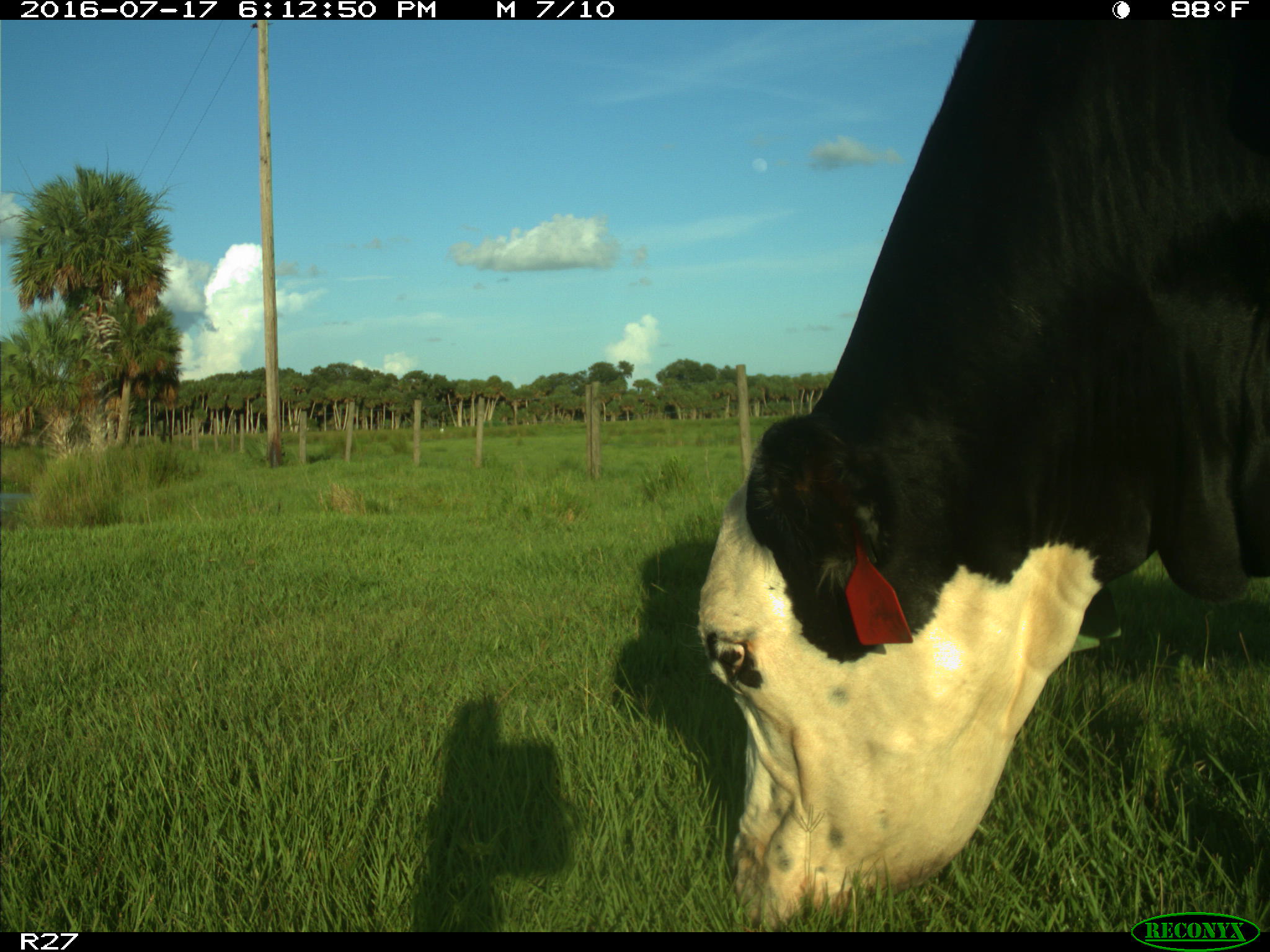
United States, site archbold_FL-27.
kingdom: Animalia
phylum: Chordata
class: Mammalia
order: Artiodactyla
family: Bovidae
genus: Bos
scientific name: Bos taurus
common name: domestic cow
Bos taurus (domestic cow).